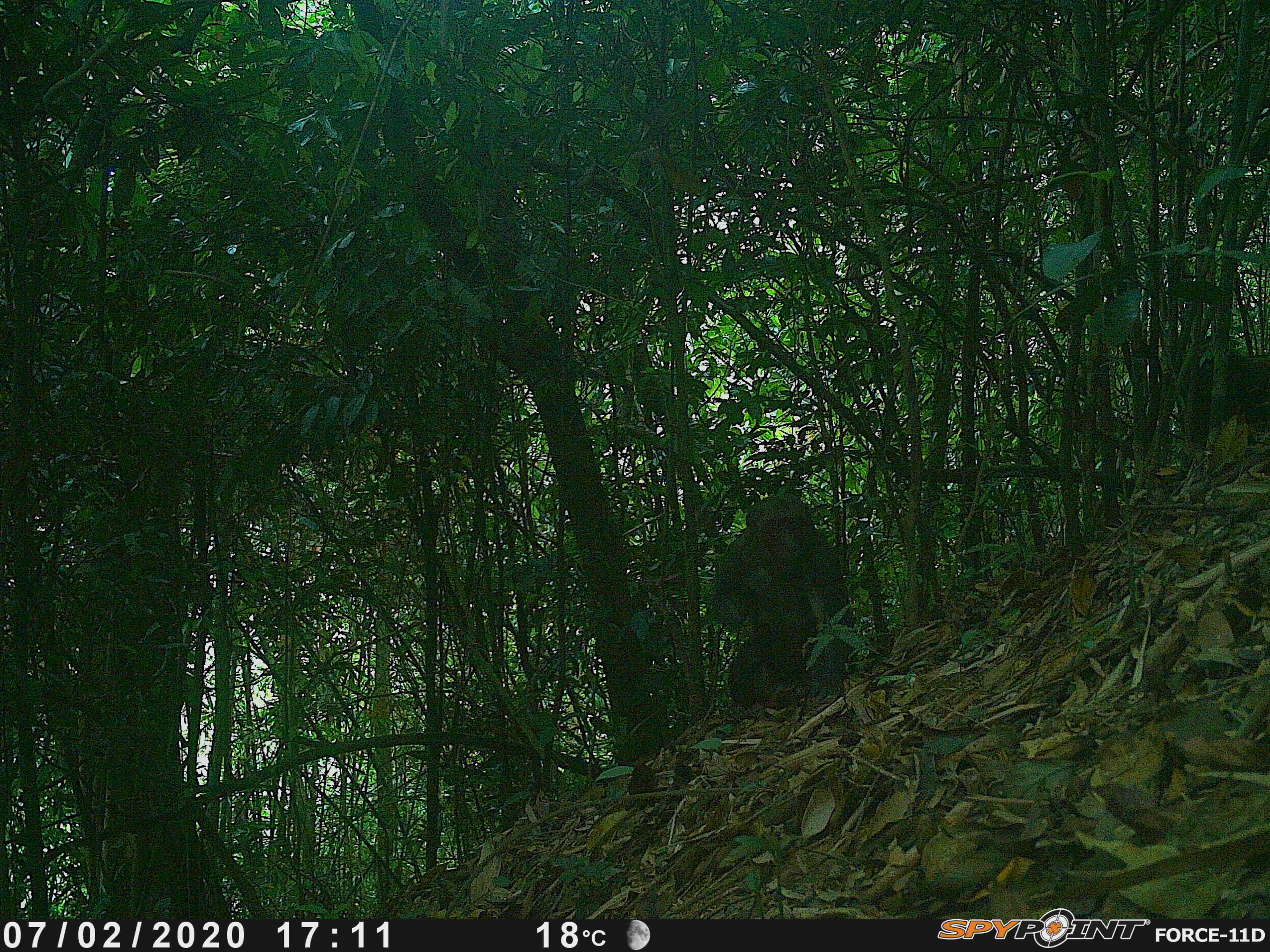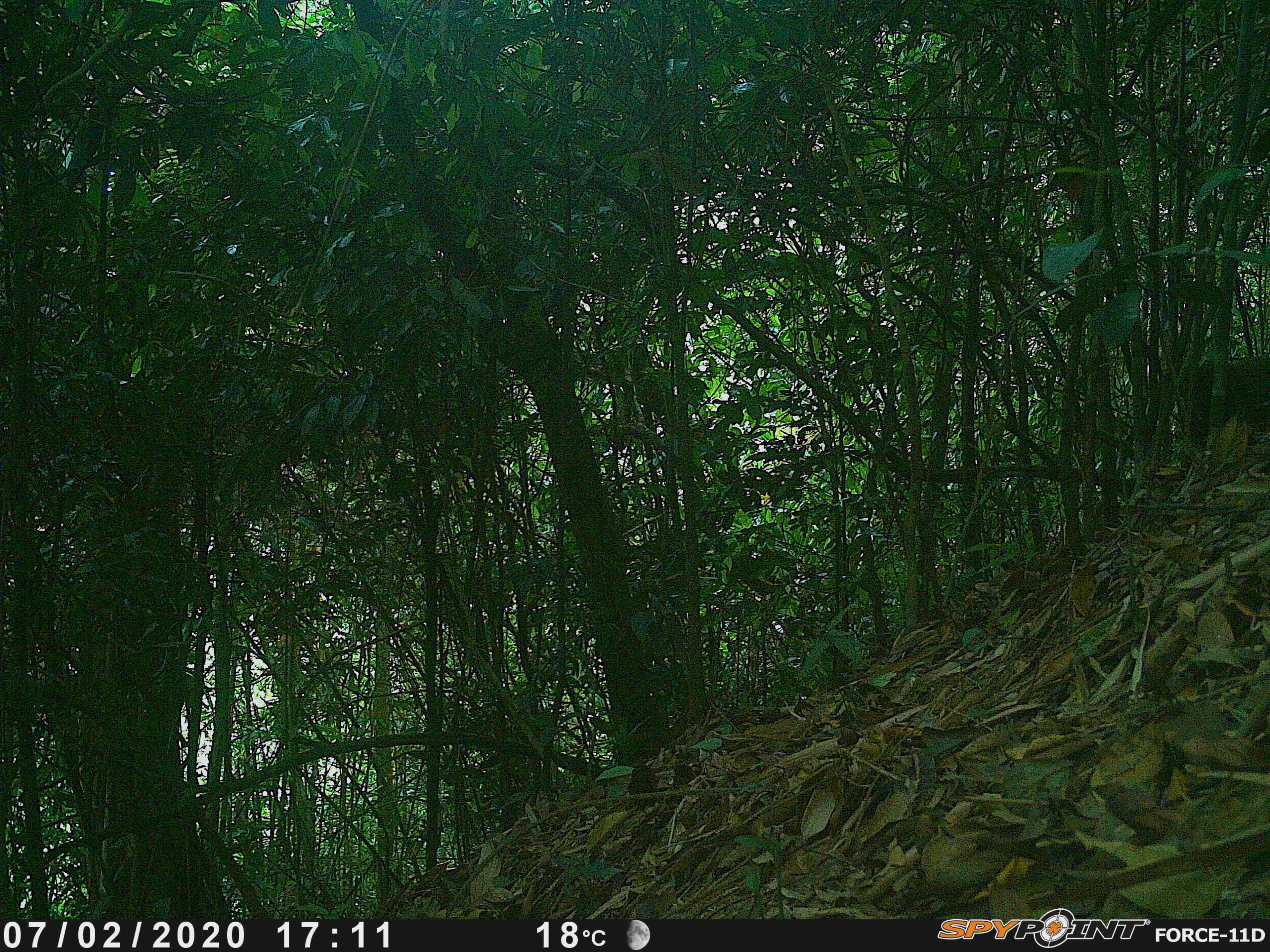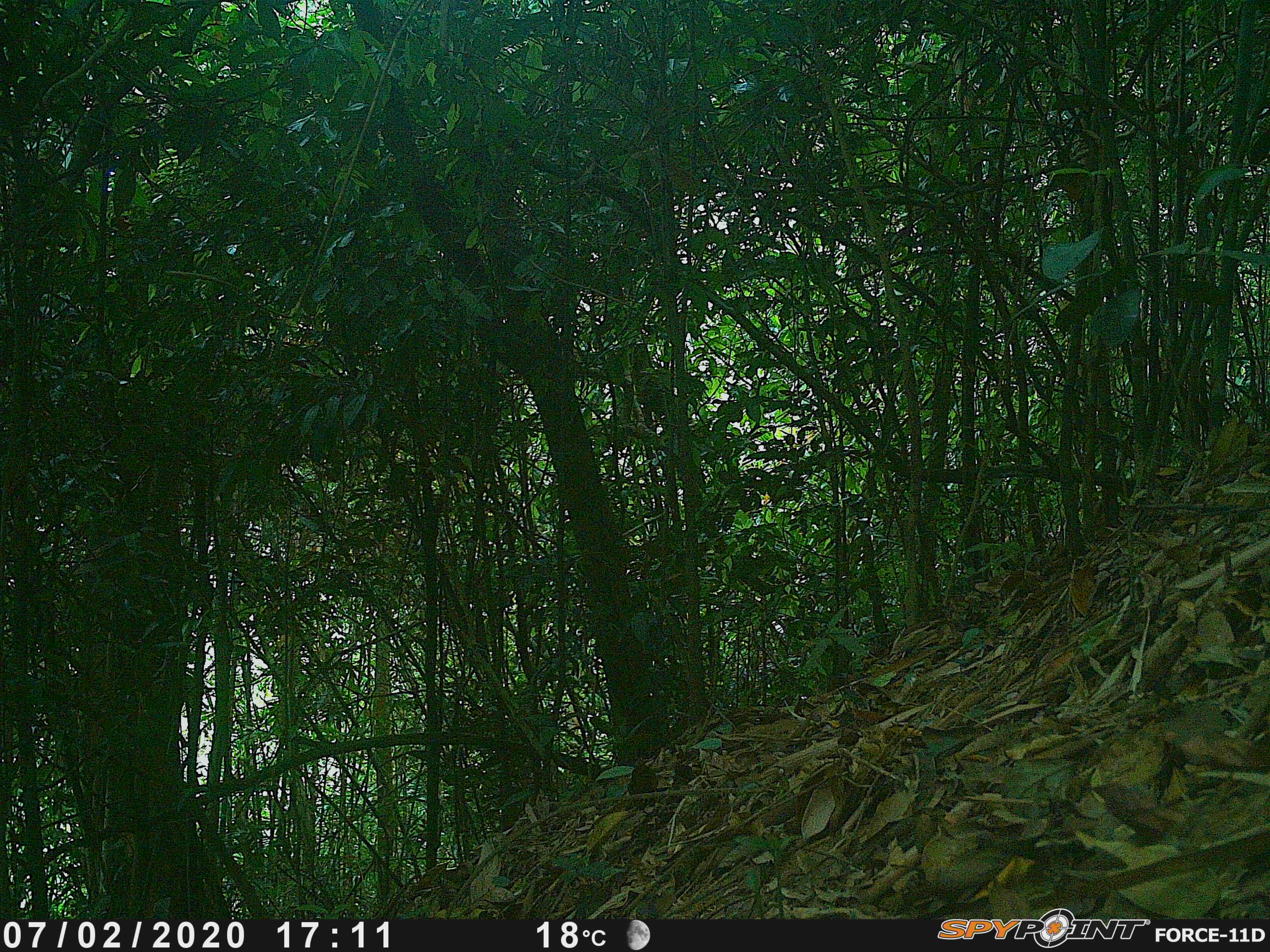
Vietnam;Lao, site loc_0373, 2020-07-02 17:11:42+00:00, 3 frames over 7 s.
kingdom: Animalia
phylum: Chordata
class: Mammalia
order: Primates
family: Cercopithecidae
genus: Macaca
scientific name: Macaca arctoides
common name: stump-tailed macaque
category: stump tailed macaque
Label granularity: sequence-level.